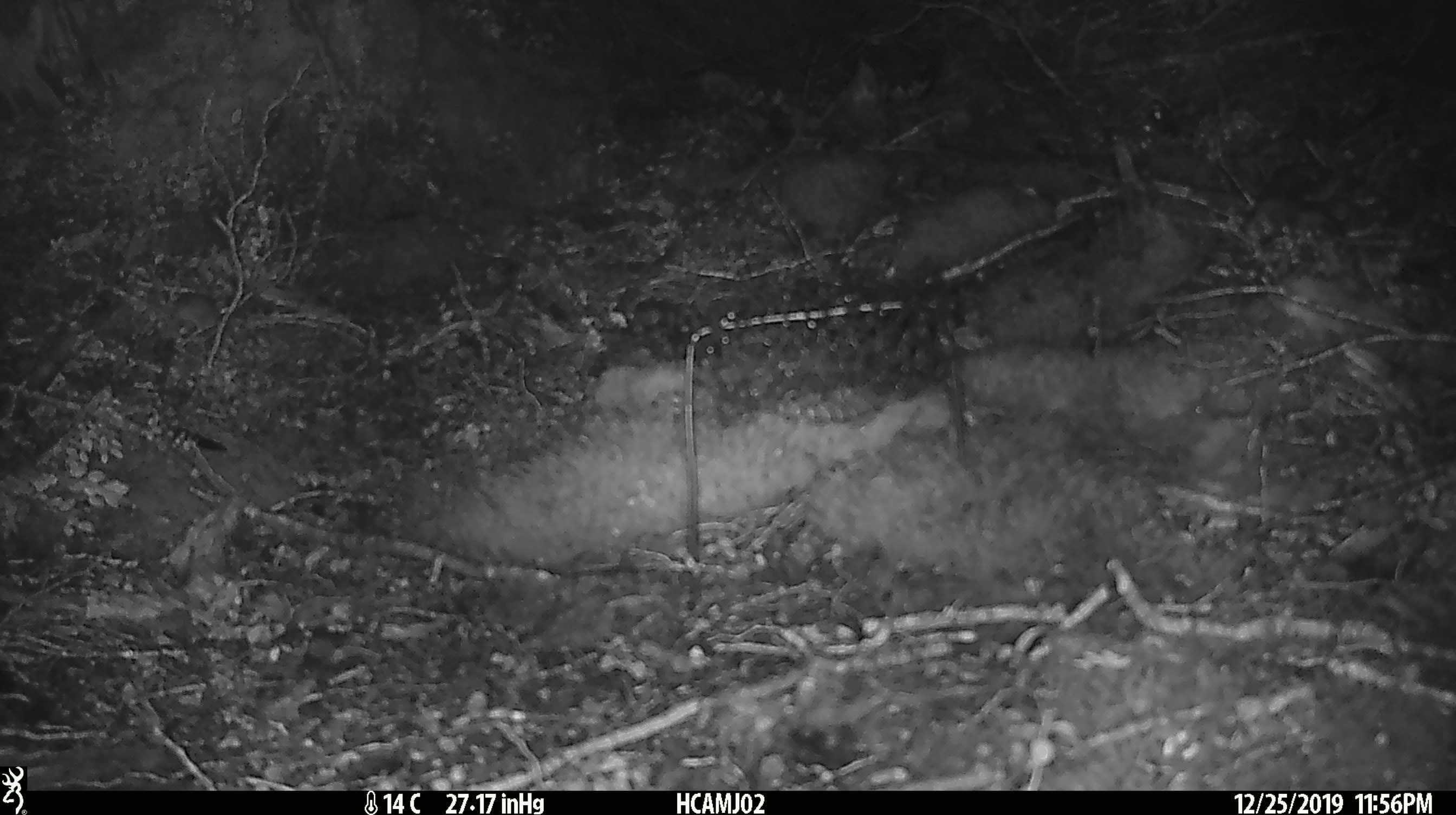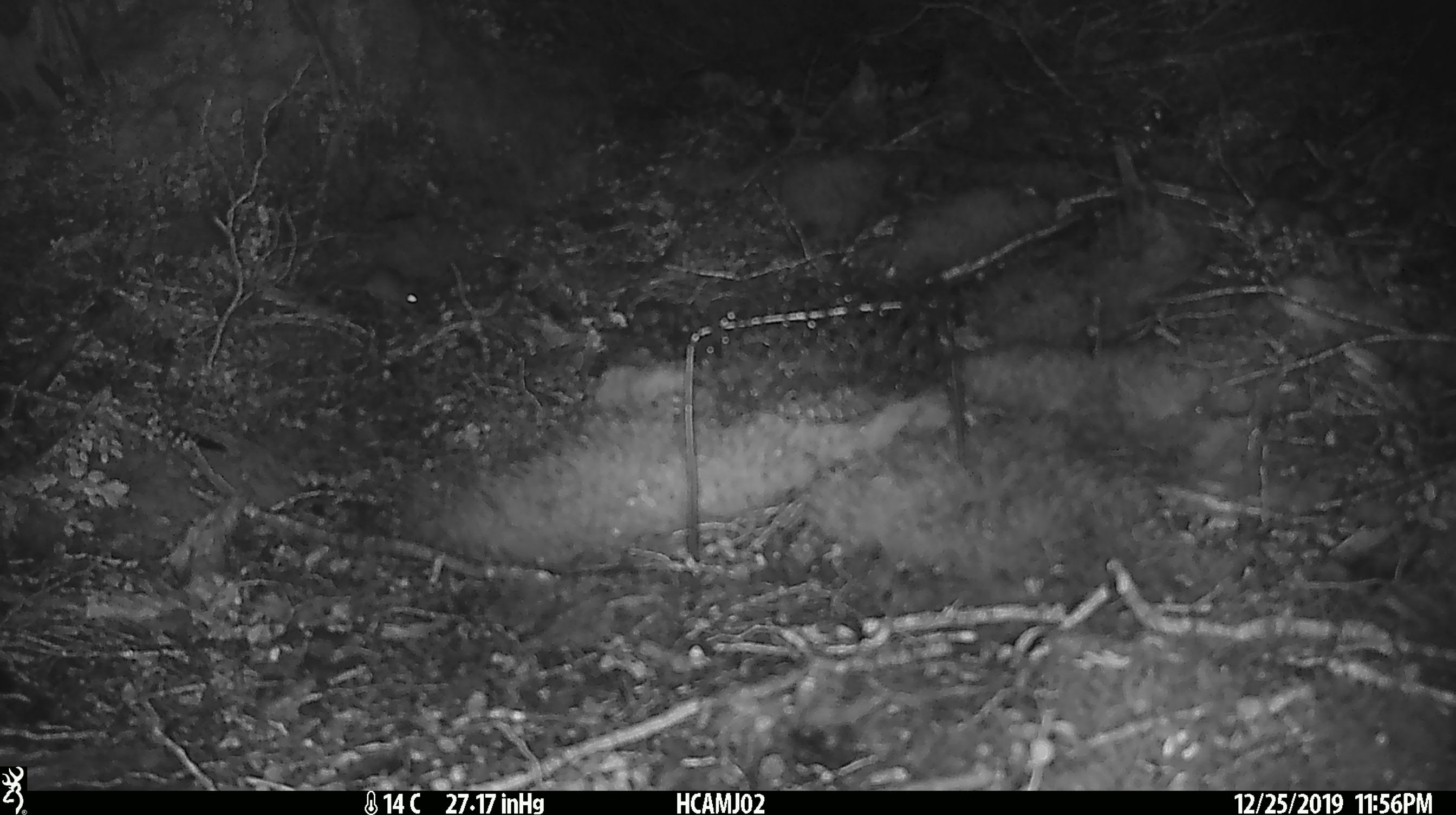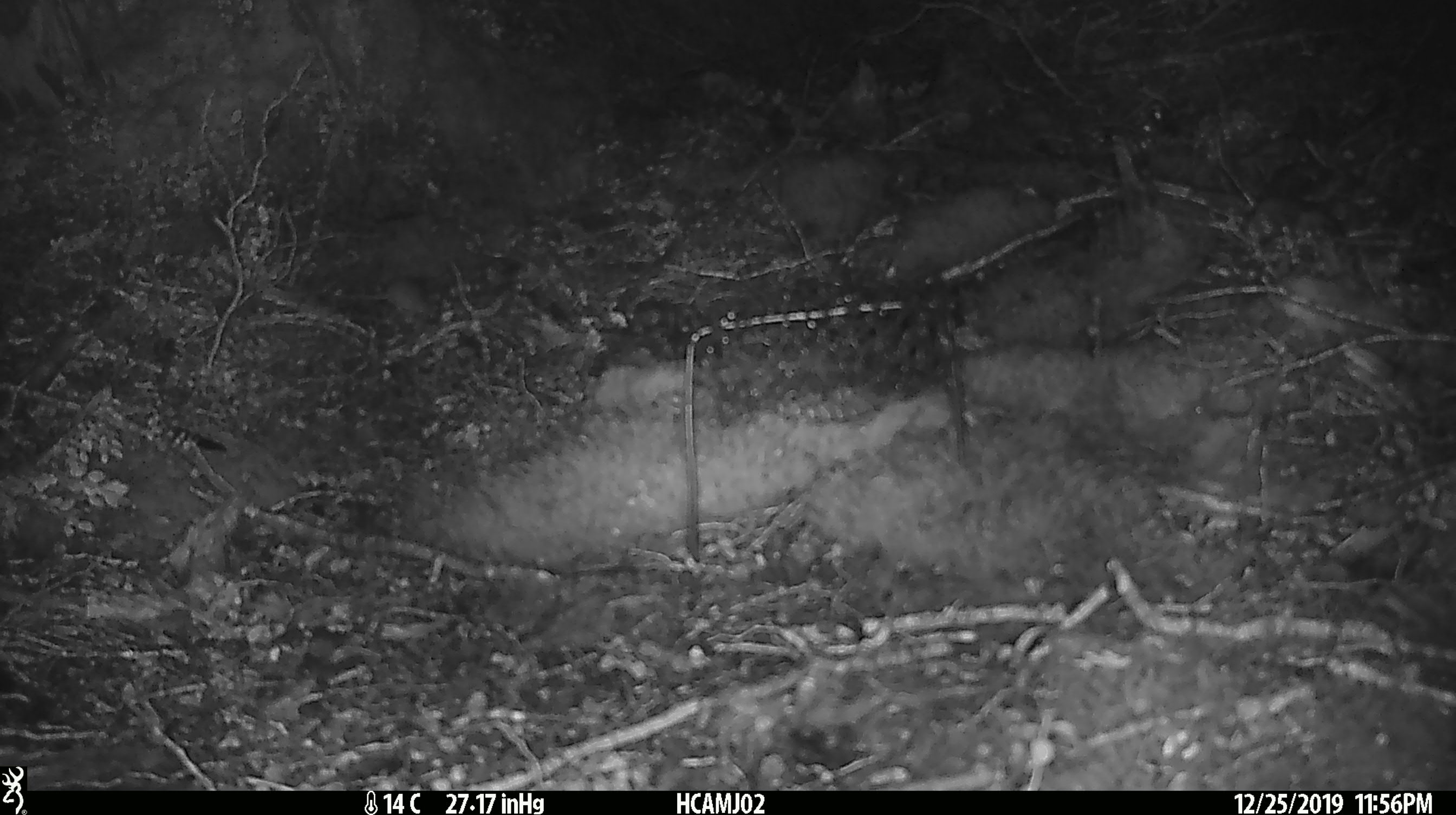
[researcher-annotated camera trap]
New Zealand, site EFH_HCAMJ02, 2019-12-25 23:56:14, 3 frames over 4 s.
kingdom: Animalia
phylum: Chordata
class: Mammalia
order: Rodentia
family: Muridae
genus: Mus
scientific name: Mus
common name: mouse